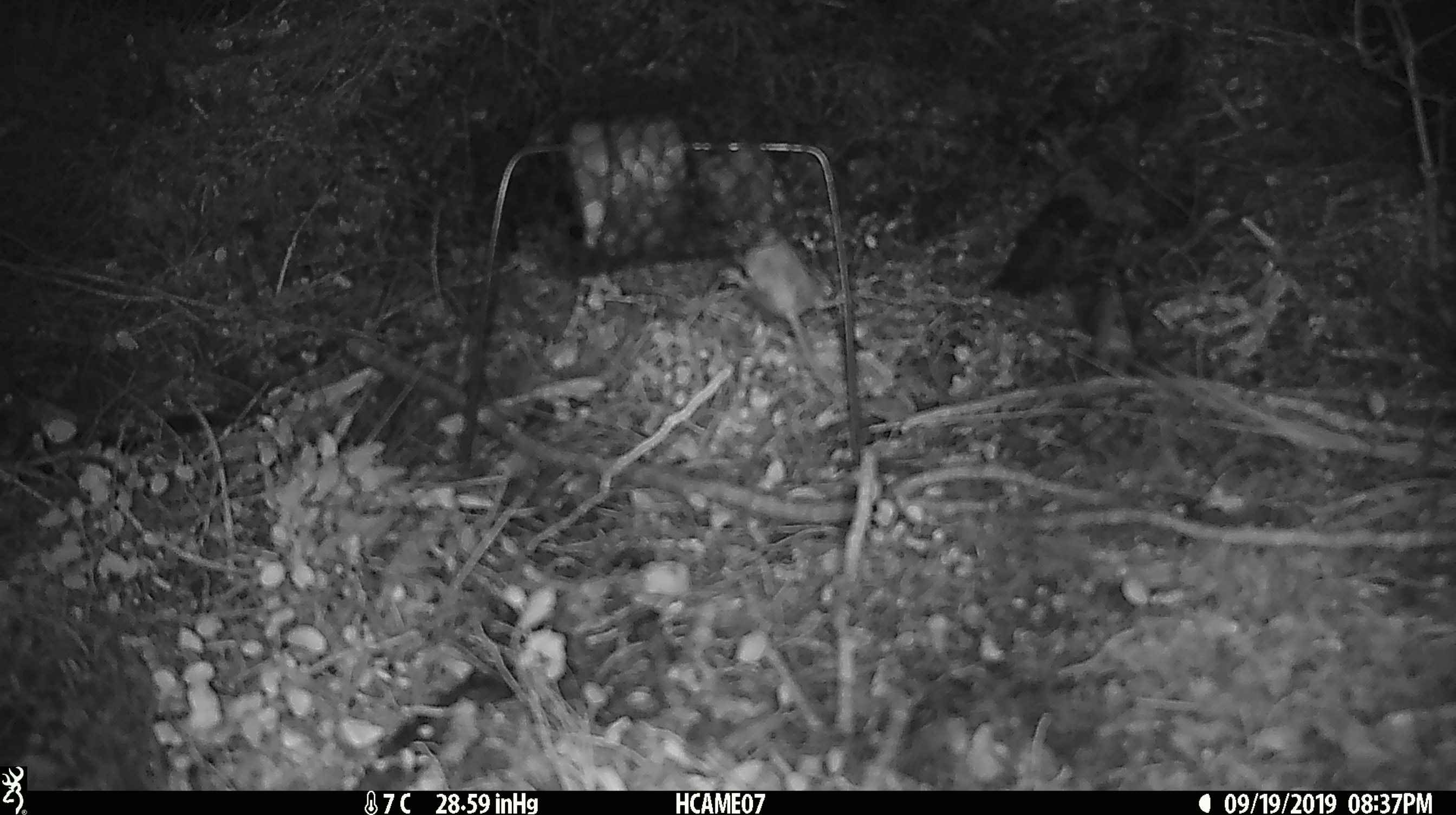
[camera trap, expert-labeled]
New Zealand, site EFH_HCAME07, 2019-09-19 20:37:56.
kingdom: Animalia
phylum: Chordata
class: Mammalia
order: Rodentia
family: Muridae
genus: Mus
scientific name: Mus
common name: mouse